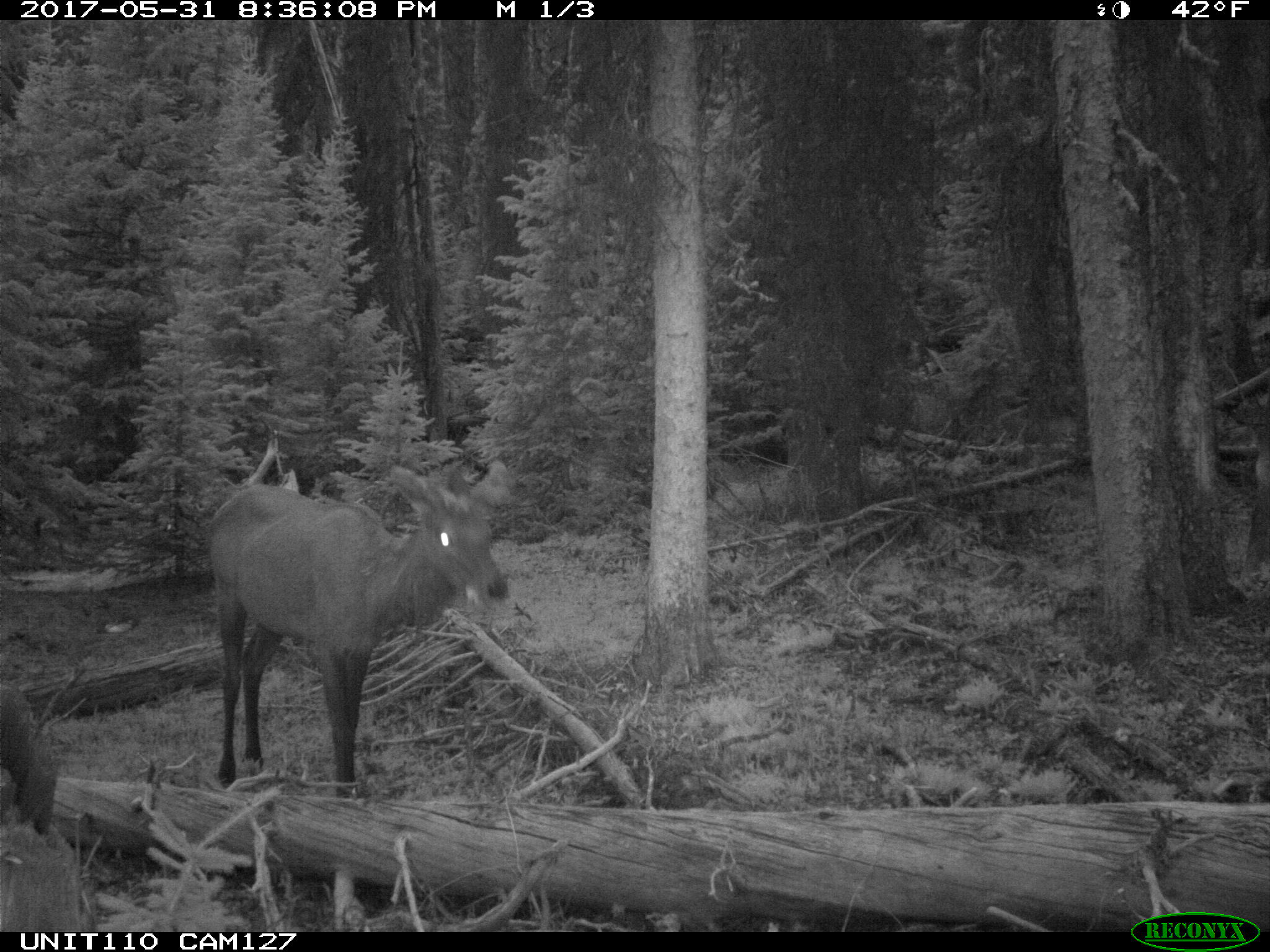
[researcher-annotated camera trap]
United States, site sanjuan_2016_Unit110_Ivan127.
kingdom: Animalia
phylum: Chordata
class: Mammalia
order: Artiodactyla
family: Cervidae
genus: Cervus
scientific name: Cervus elaphus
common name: red deer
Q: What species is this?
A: Cervus elaphus (red deer).